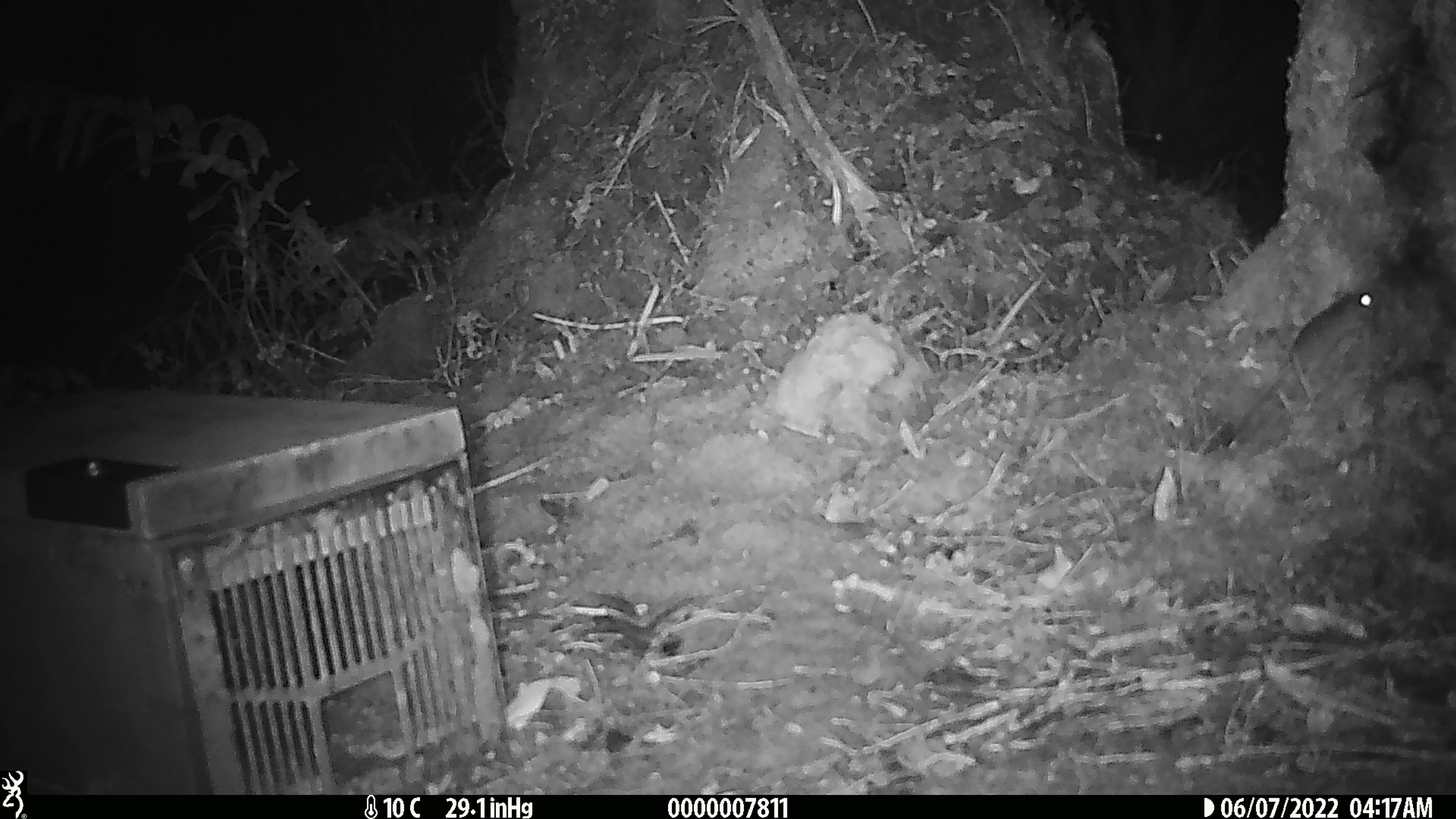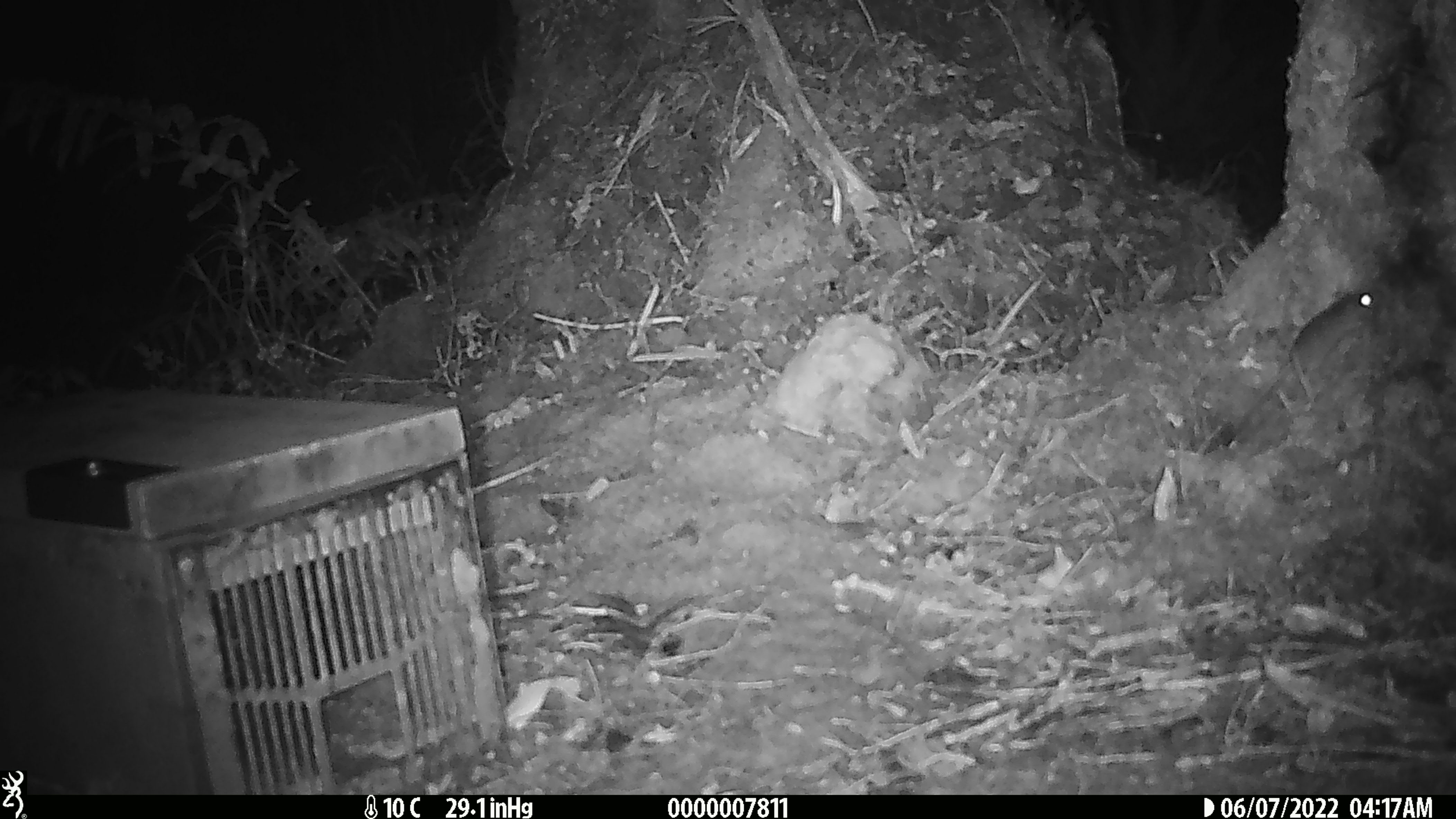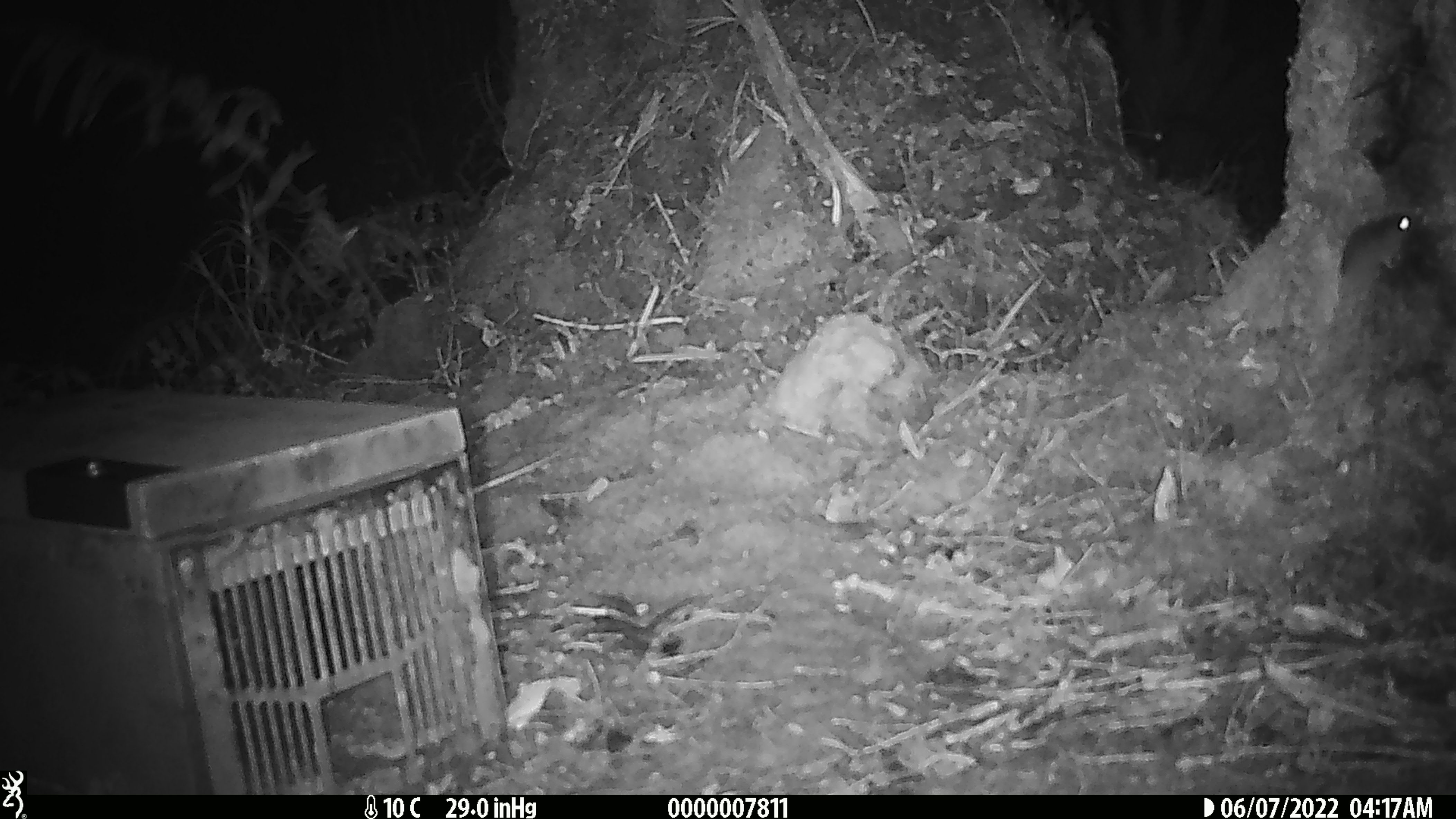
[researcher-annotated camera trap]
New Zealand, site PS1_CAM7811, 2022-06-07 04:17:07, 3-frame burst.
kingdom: Animalia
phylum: Chordata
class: Mammalia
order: Rodentia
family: Muridae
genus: Mus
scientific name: Mus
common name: mouse